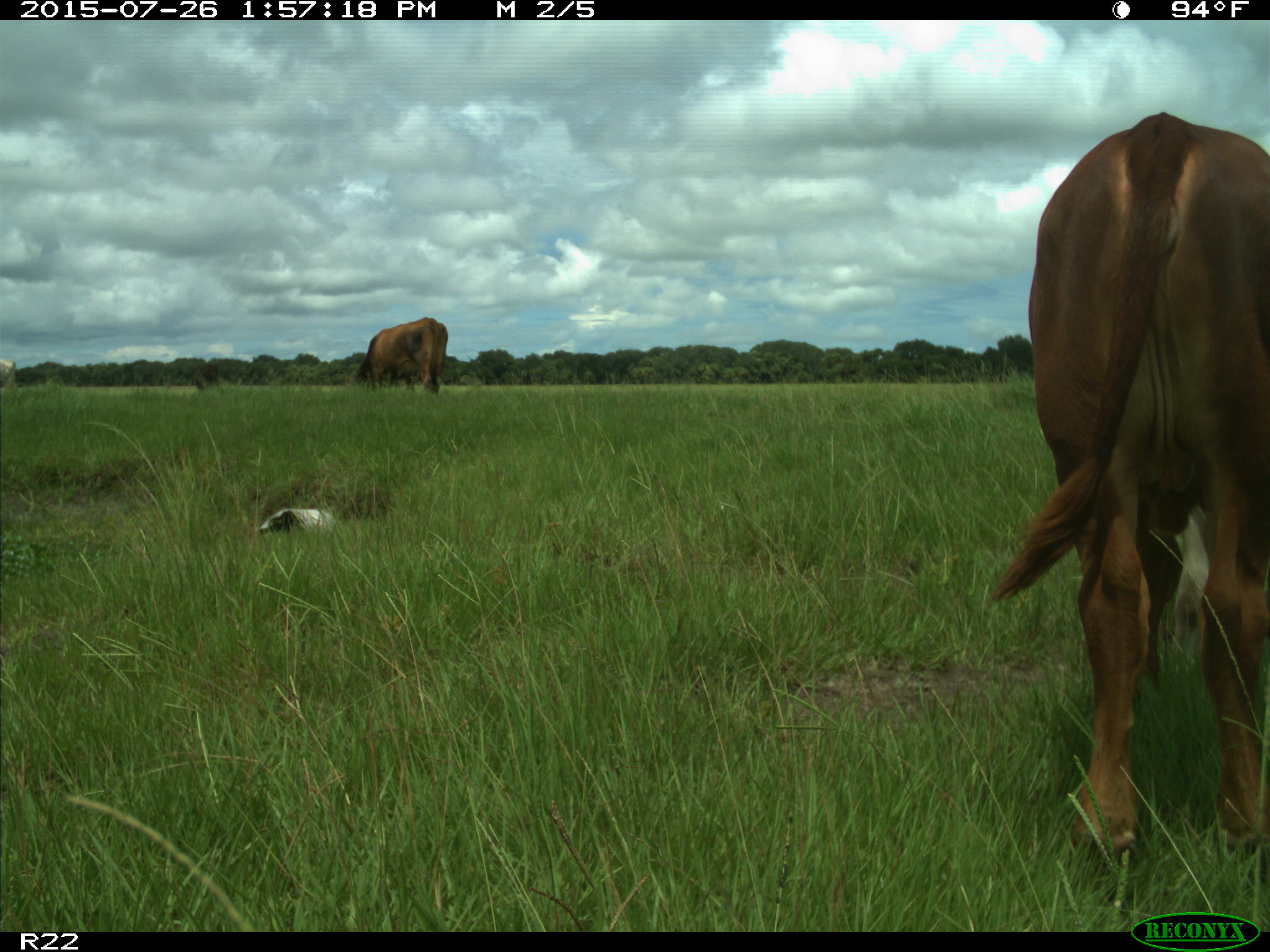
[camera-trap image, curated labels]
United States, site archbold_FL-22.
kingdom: Animalia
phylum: Chordata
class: Mammalia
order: Artiodactyla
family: Bovidae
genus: Bos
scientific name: Bos taurus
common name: domestic cow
Bos taurus (domestic cow).